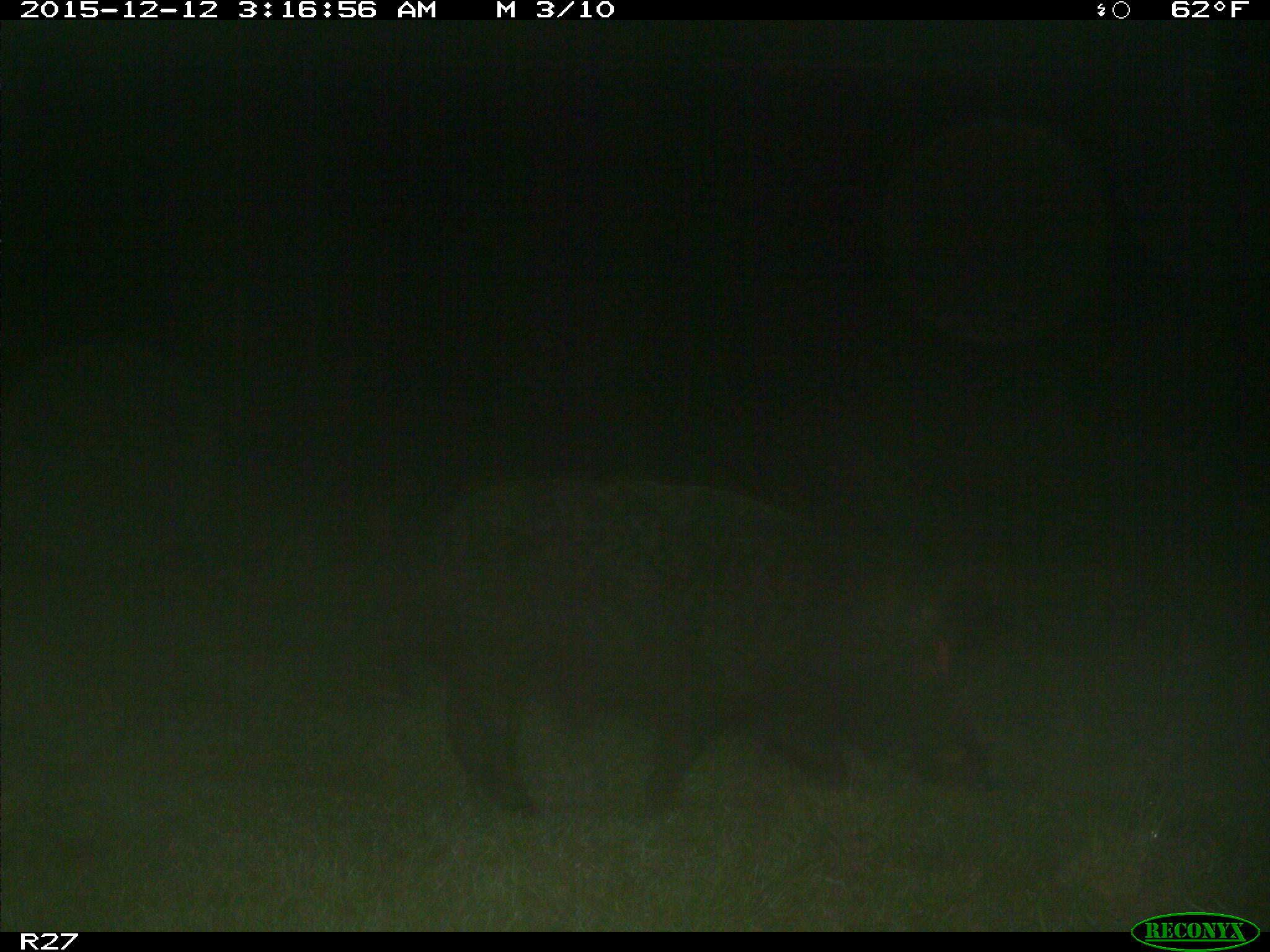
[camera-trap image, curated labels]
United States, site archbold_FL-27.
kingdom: Animalia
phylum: Chordata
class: Mammalia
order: Artiodactyla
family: Suidae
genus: Sus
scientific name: Sus scrofa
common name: wild boar